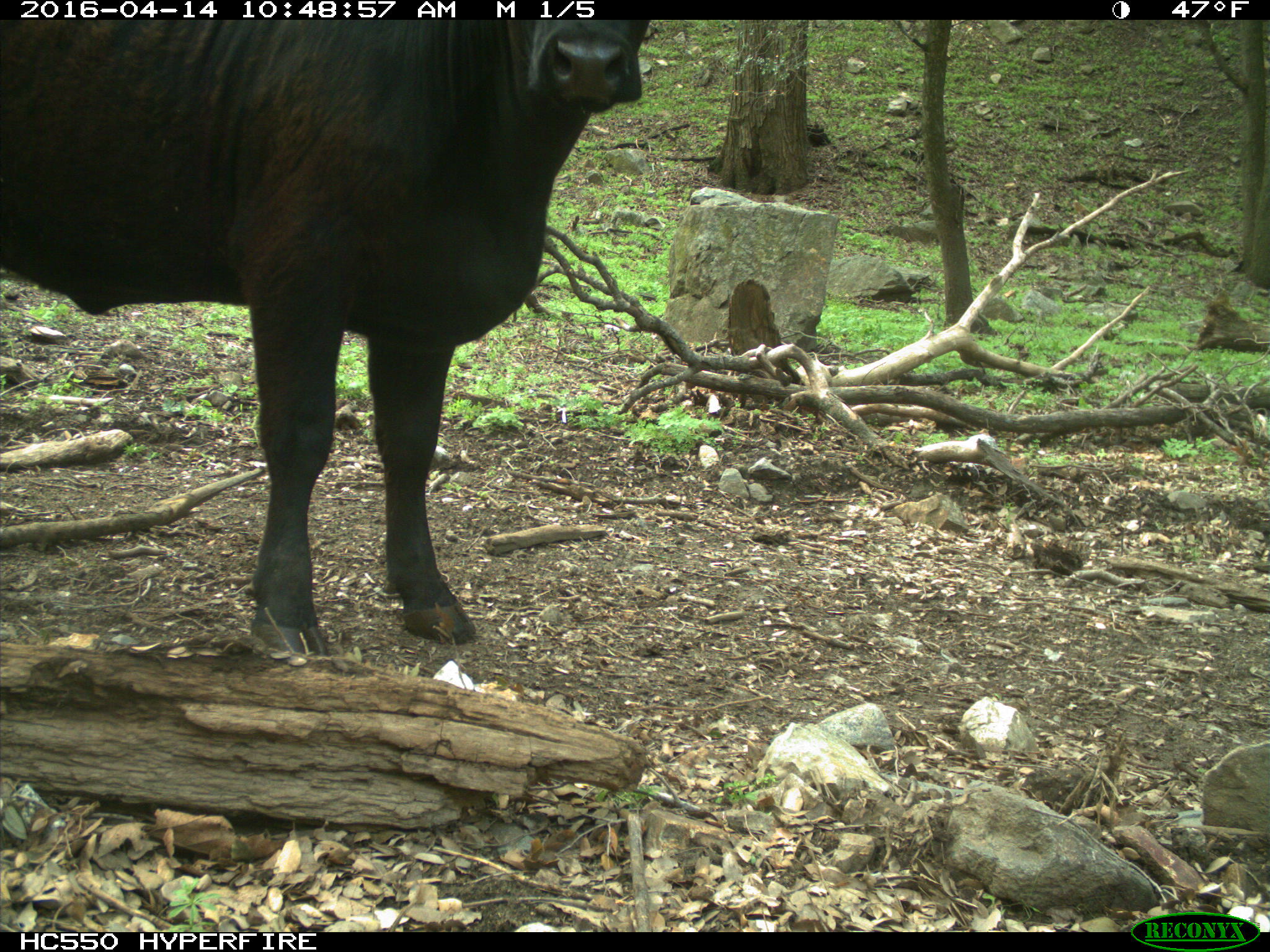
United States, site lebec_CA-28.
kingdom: Animalia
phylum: Chordata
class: Mammalia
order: Artiodactyla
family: Bovidae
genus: Bos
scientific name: Bos taurus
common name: domestic cow